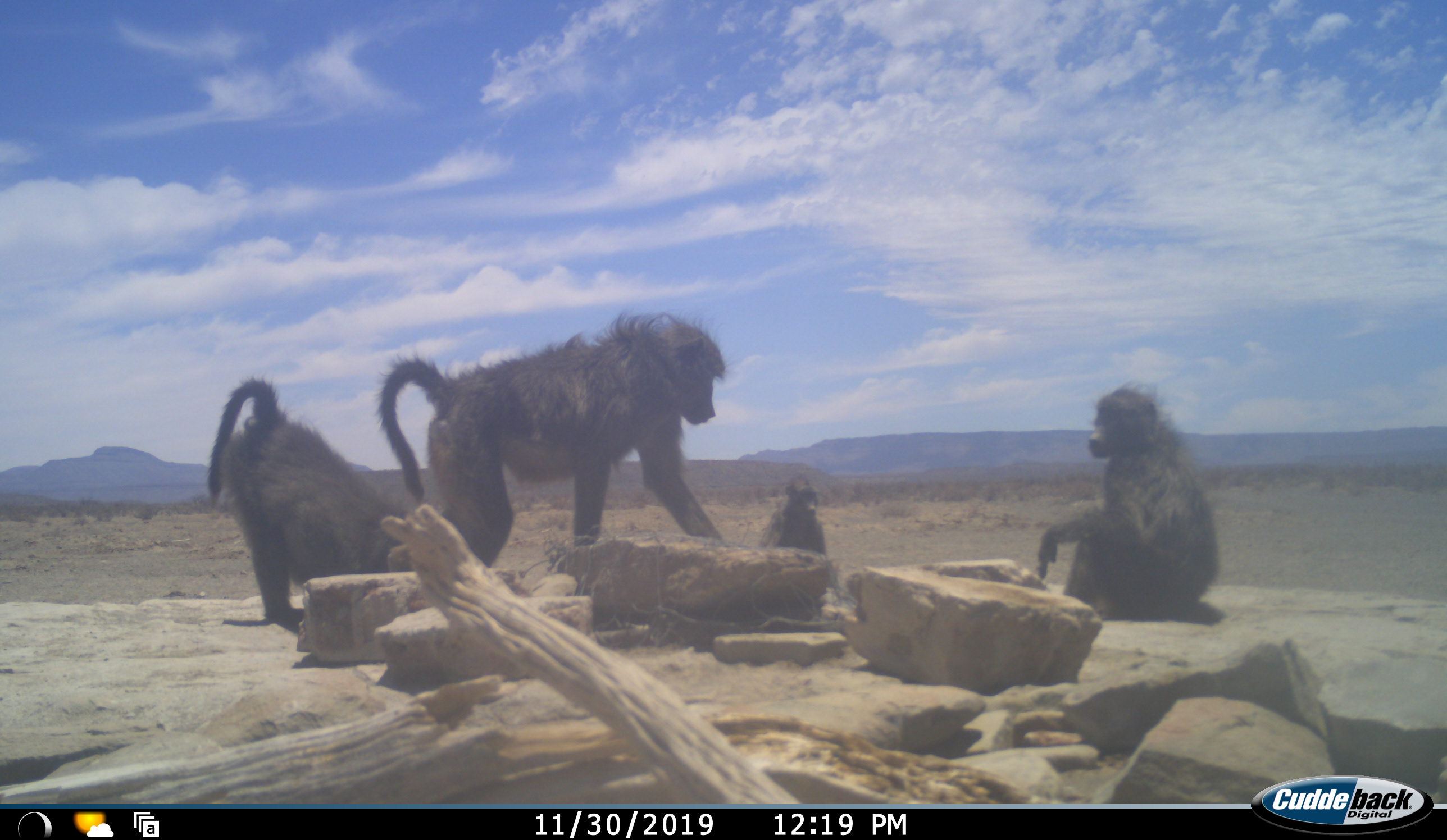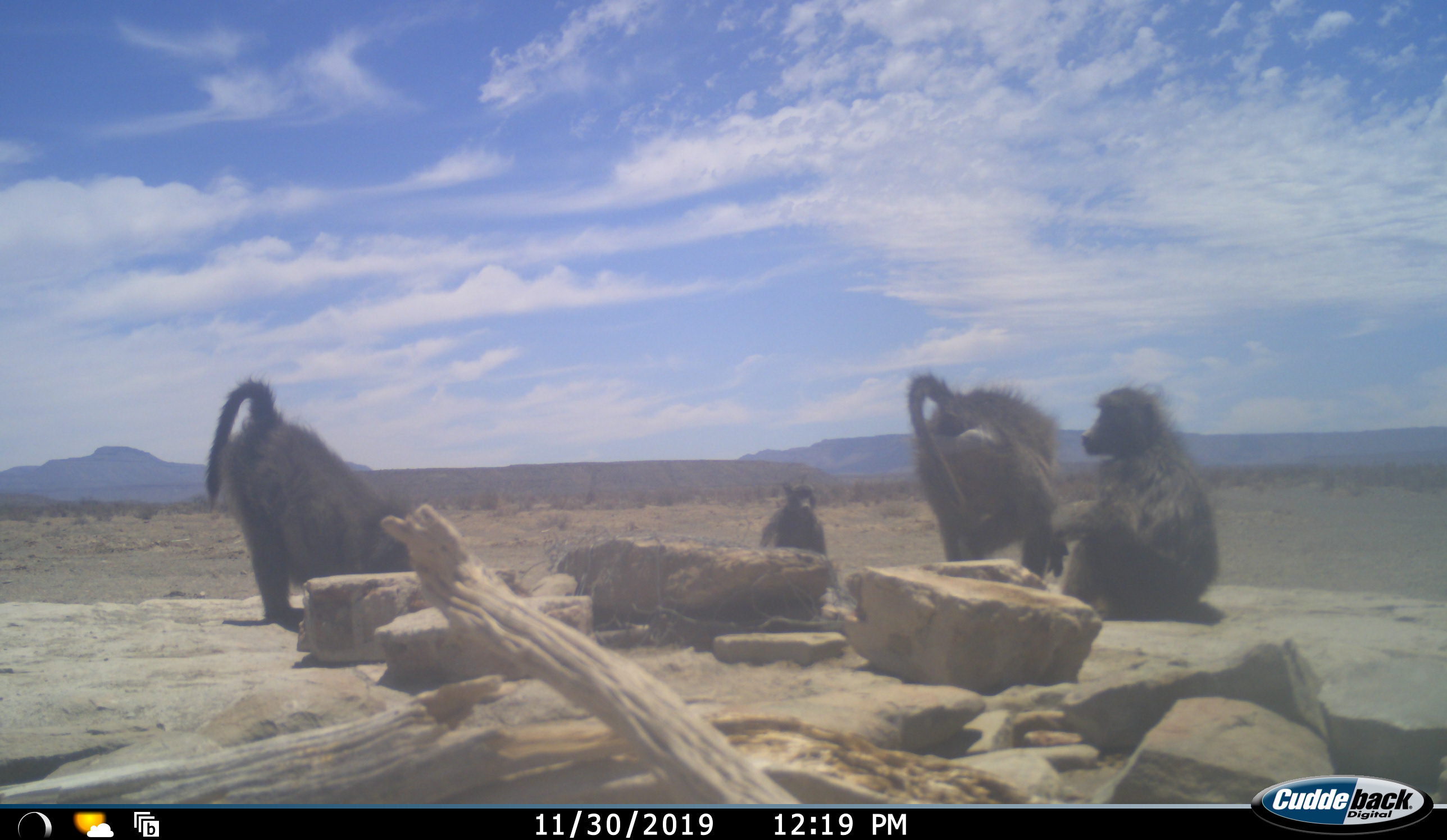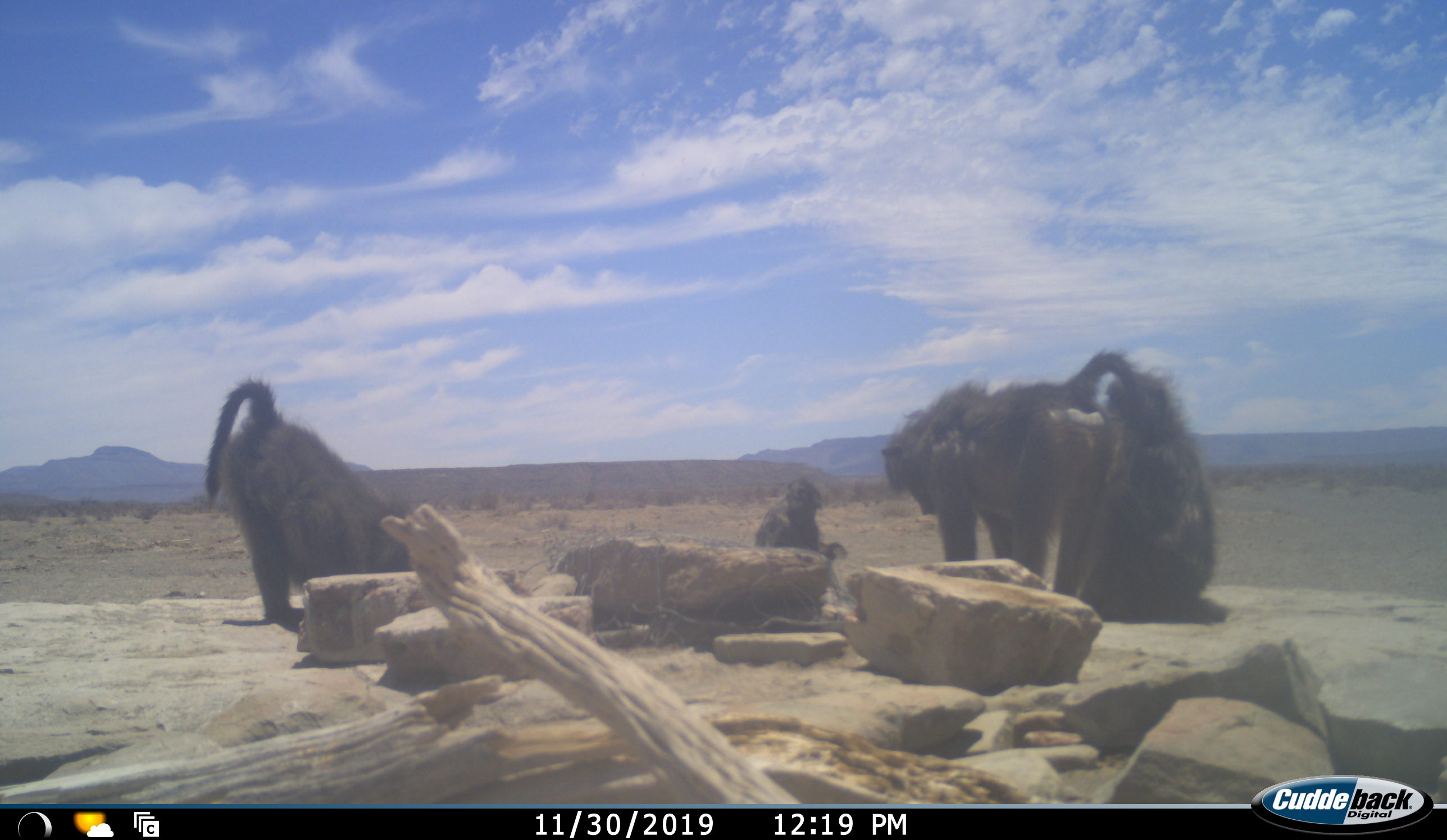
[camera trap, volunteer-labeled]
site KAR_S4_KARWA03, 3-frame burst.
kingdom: Animalia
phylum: Chordata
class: Mammalia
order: Primates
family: Cercopithecidae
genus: Papio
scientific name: Papio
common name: baboon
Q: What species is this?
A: Baboon (Papio).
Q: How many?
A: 4.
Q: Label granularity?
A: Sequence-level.